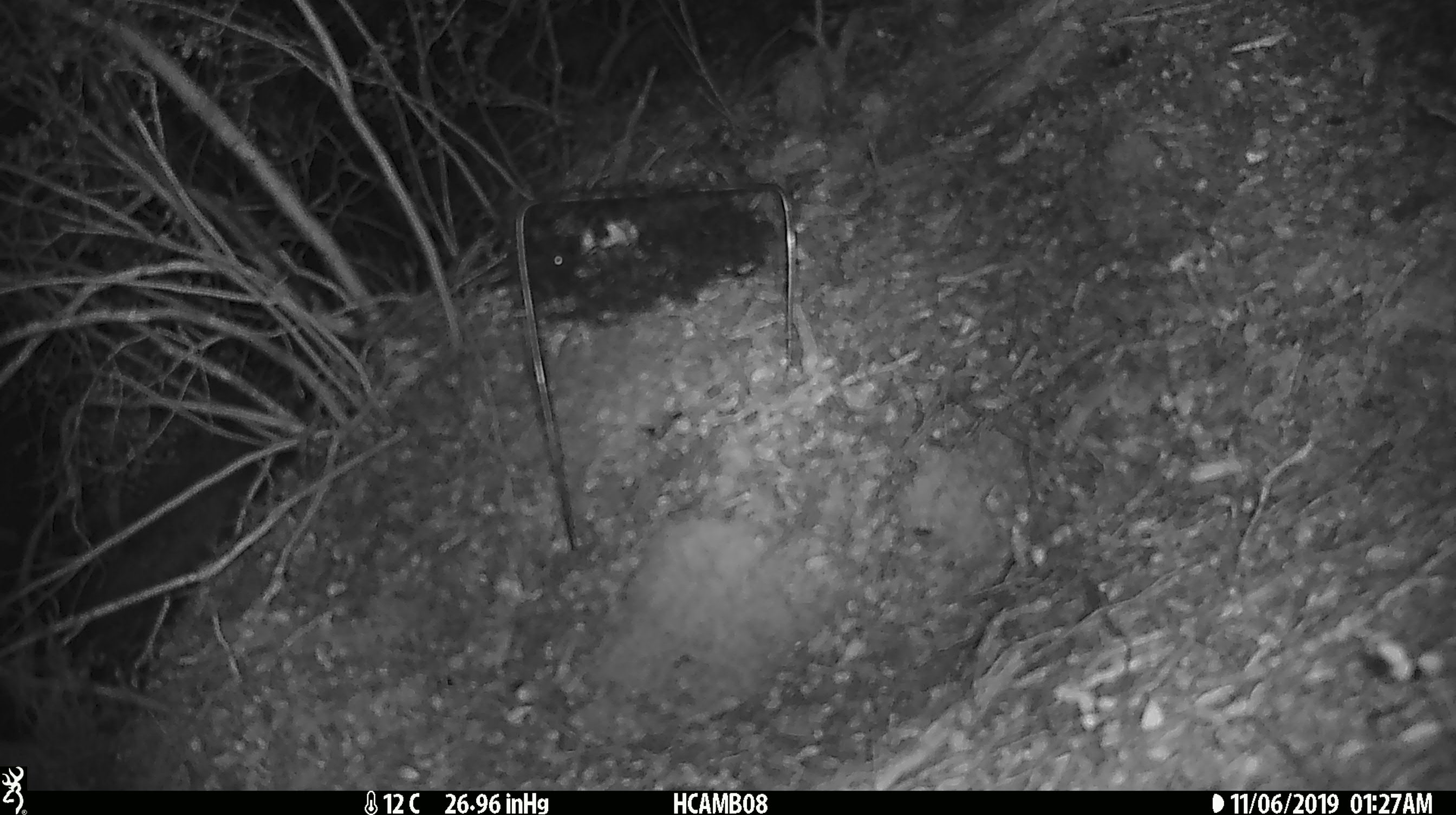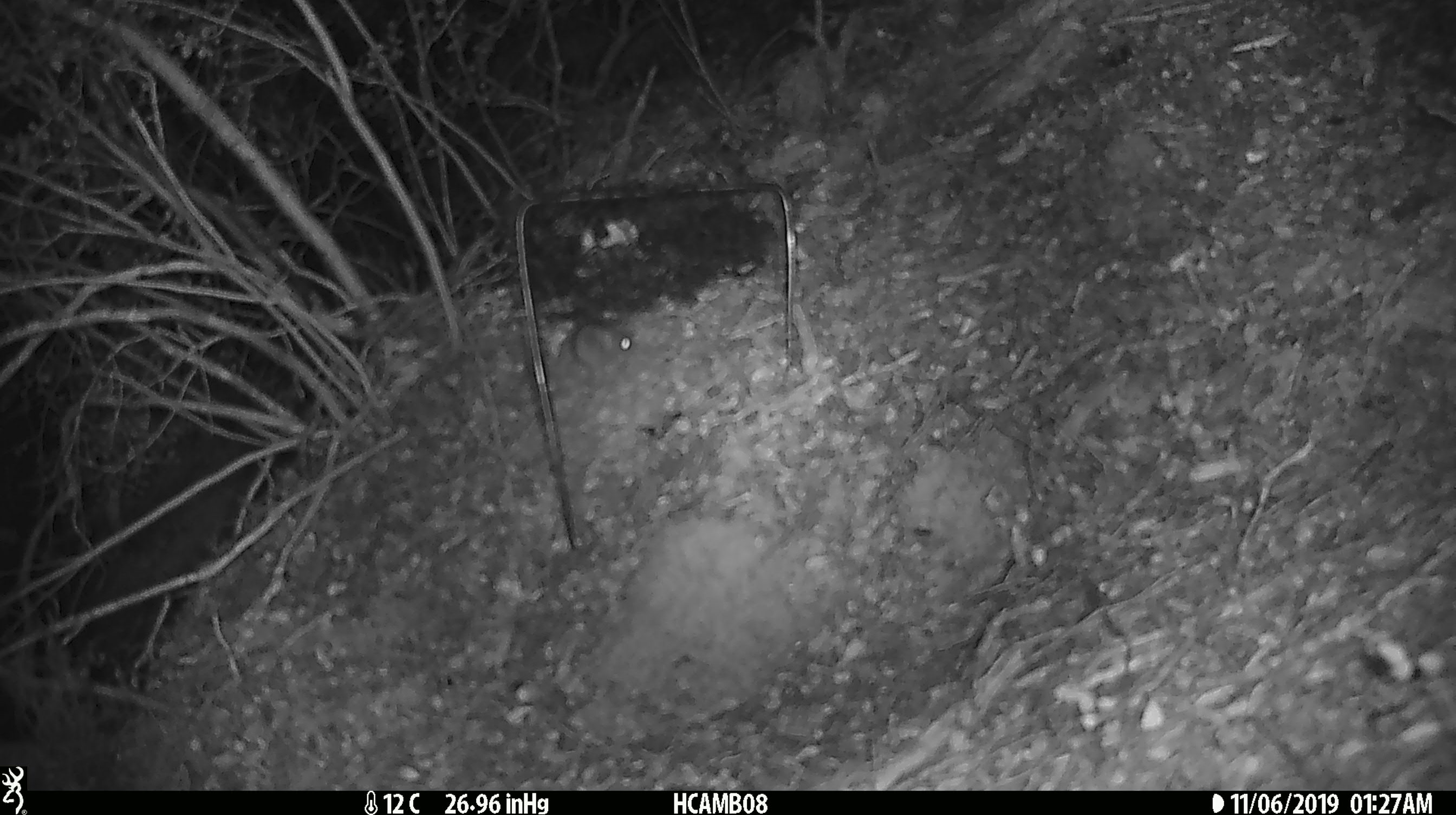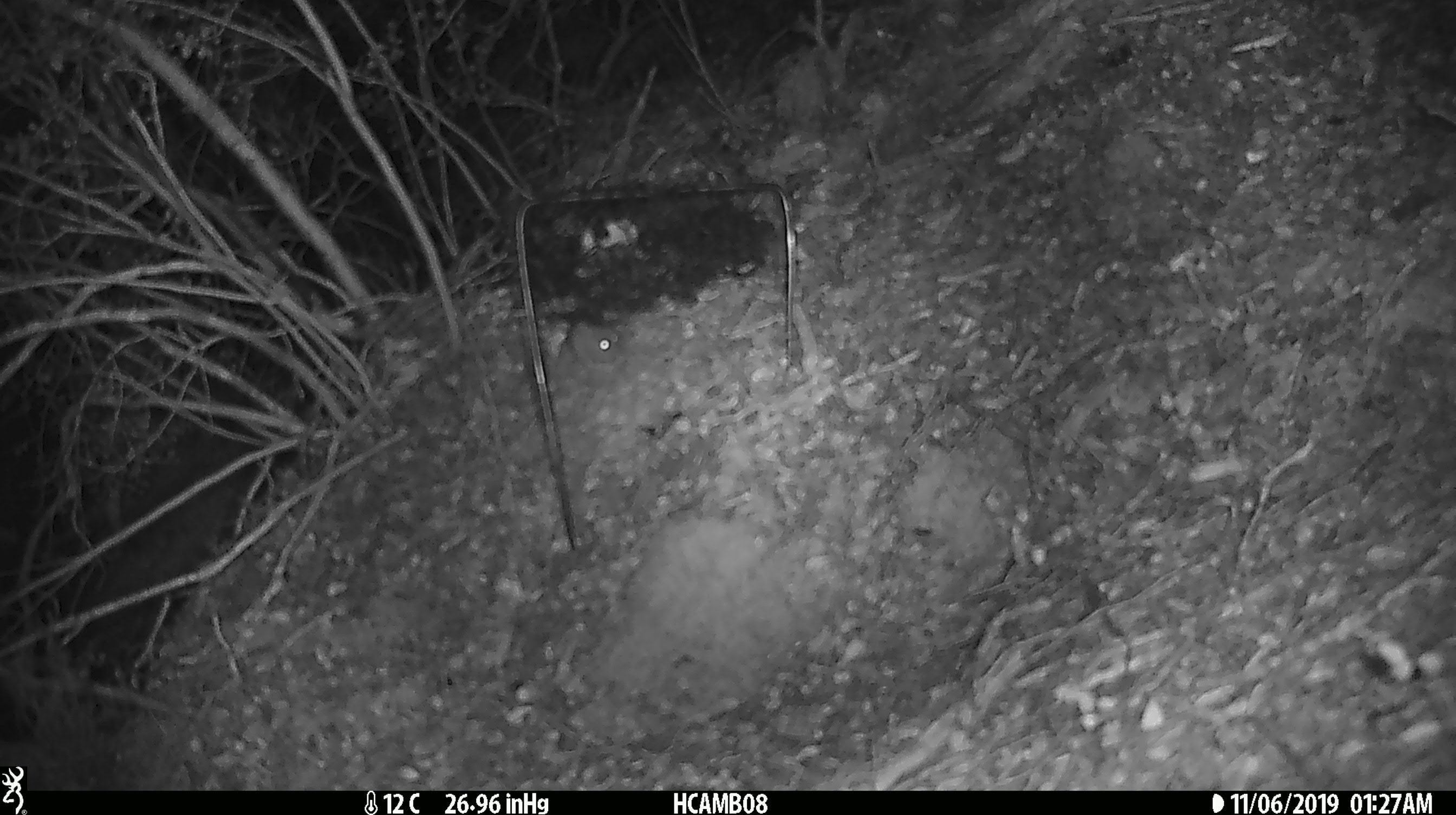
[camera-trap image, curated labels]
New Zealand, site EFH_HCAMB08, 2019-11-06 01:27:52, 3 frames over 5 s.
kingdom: Animalia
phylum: Chordata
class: Mammalia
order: Rodentia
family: Muridae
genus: Mus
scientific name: Mus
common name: mouse